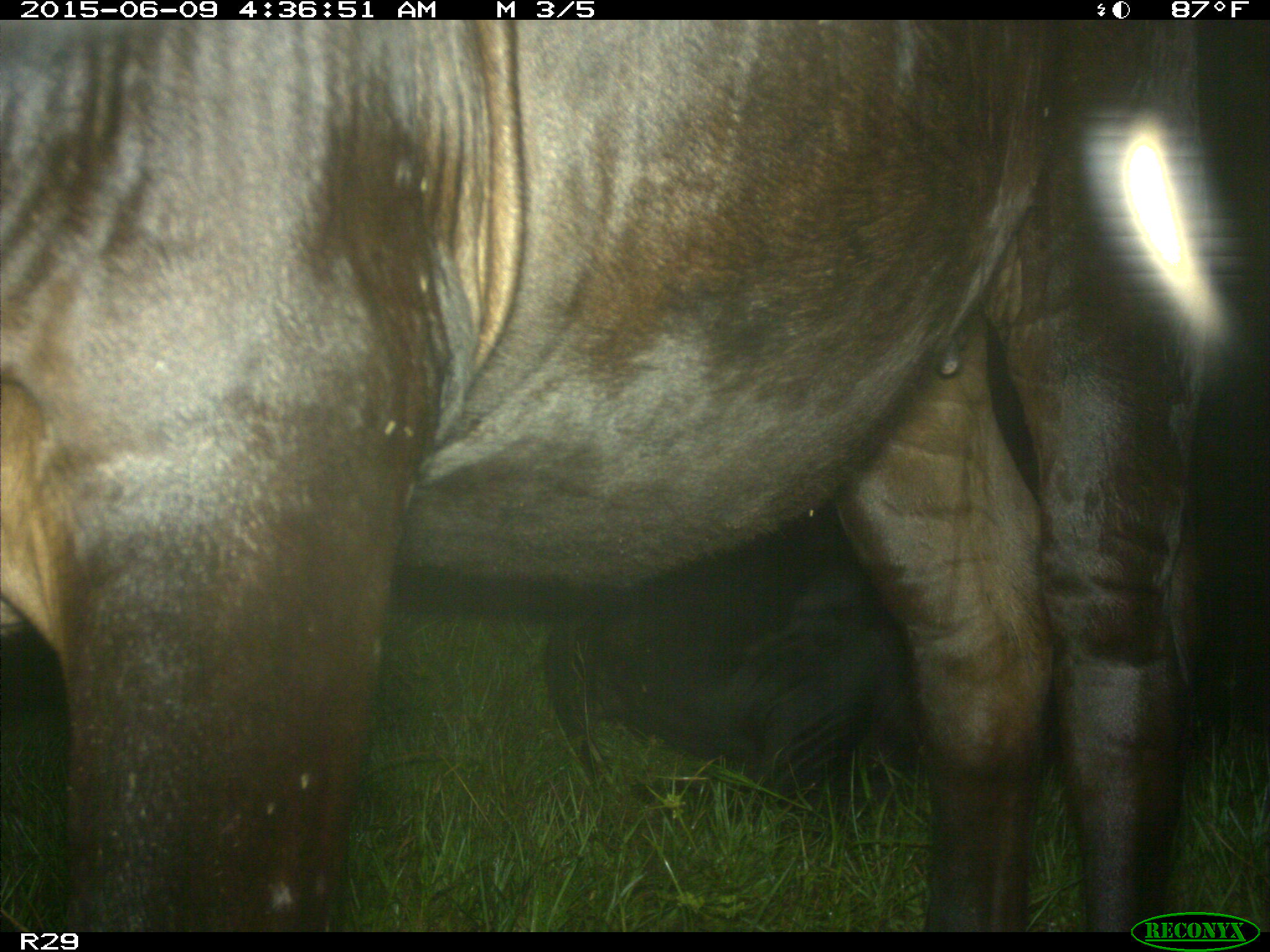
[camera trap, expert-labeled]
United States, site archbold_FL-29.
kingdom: Animalia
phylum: Chordata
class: Mammalia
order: Artiodactyla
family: Bovidae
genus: Bos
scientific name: Bos taurus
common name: domestic cow